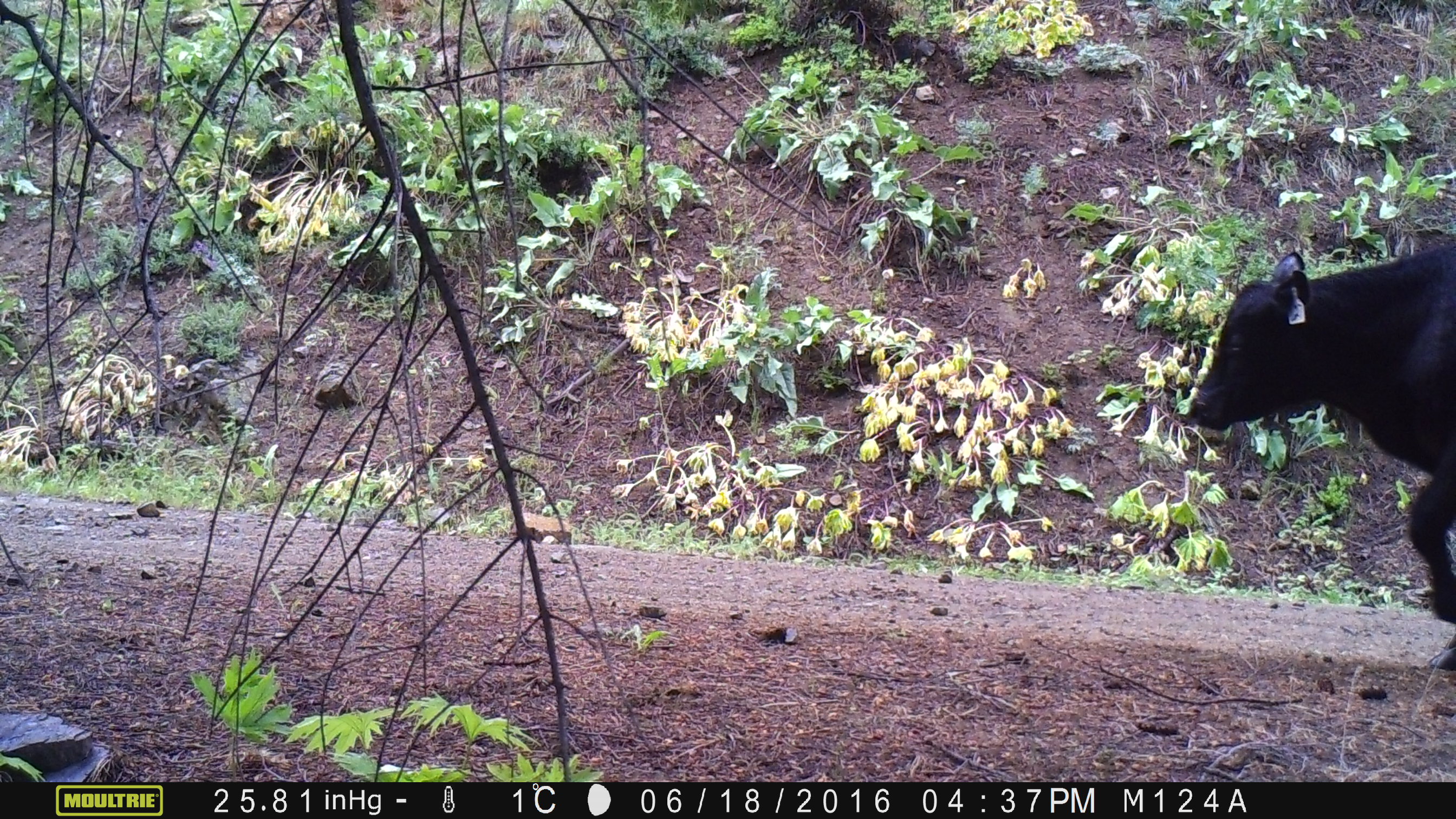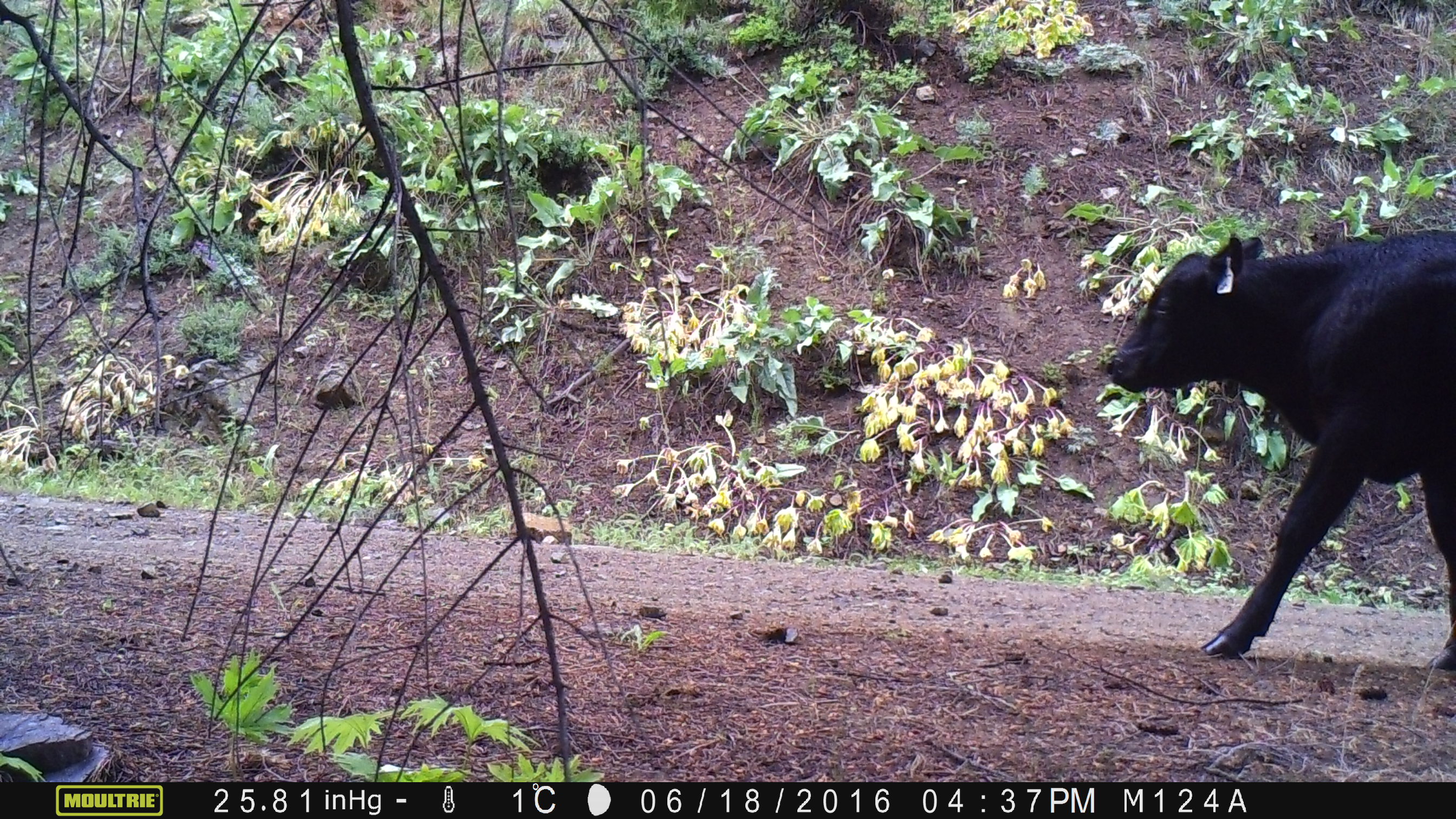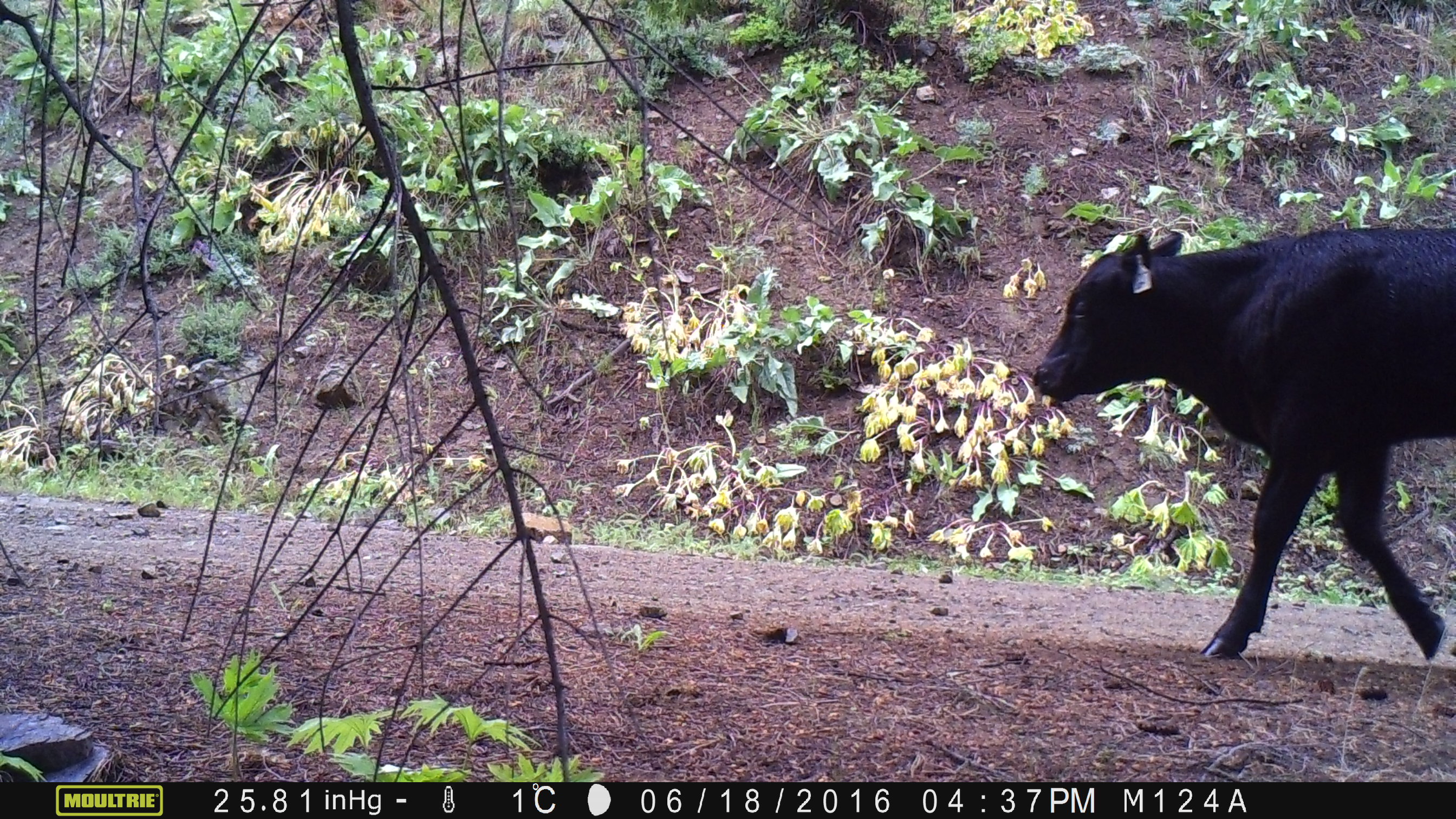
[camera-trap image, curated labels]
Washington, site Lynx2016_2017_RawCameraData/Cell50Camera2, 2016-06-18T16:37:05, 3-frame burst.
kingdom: Animalia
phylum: Chordata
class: Mammalia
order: Artiodactyla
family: Bovidae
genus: Bos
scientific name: Bos taurus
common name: domestic cattle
Domestic cattle (Bos taurus). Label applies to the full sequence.